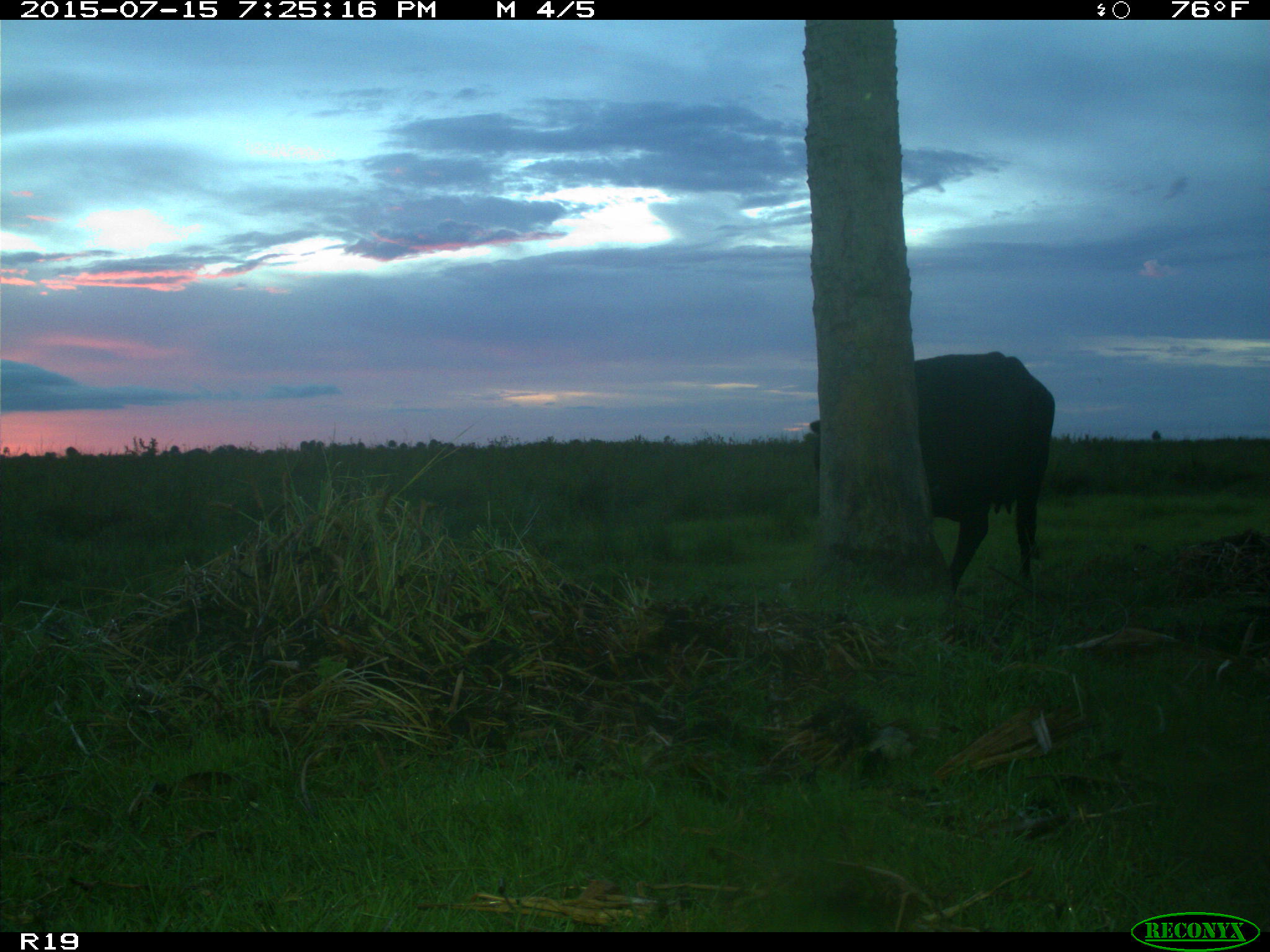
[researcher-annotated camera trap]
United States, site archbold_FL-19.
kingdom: Animalia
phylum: Chordata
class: Mammalia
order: Artiodactyla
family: Bovidae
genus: Bos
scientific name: Bos taurus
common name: domestic cow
Bos taurus (domestic cow).